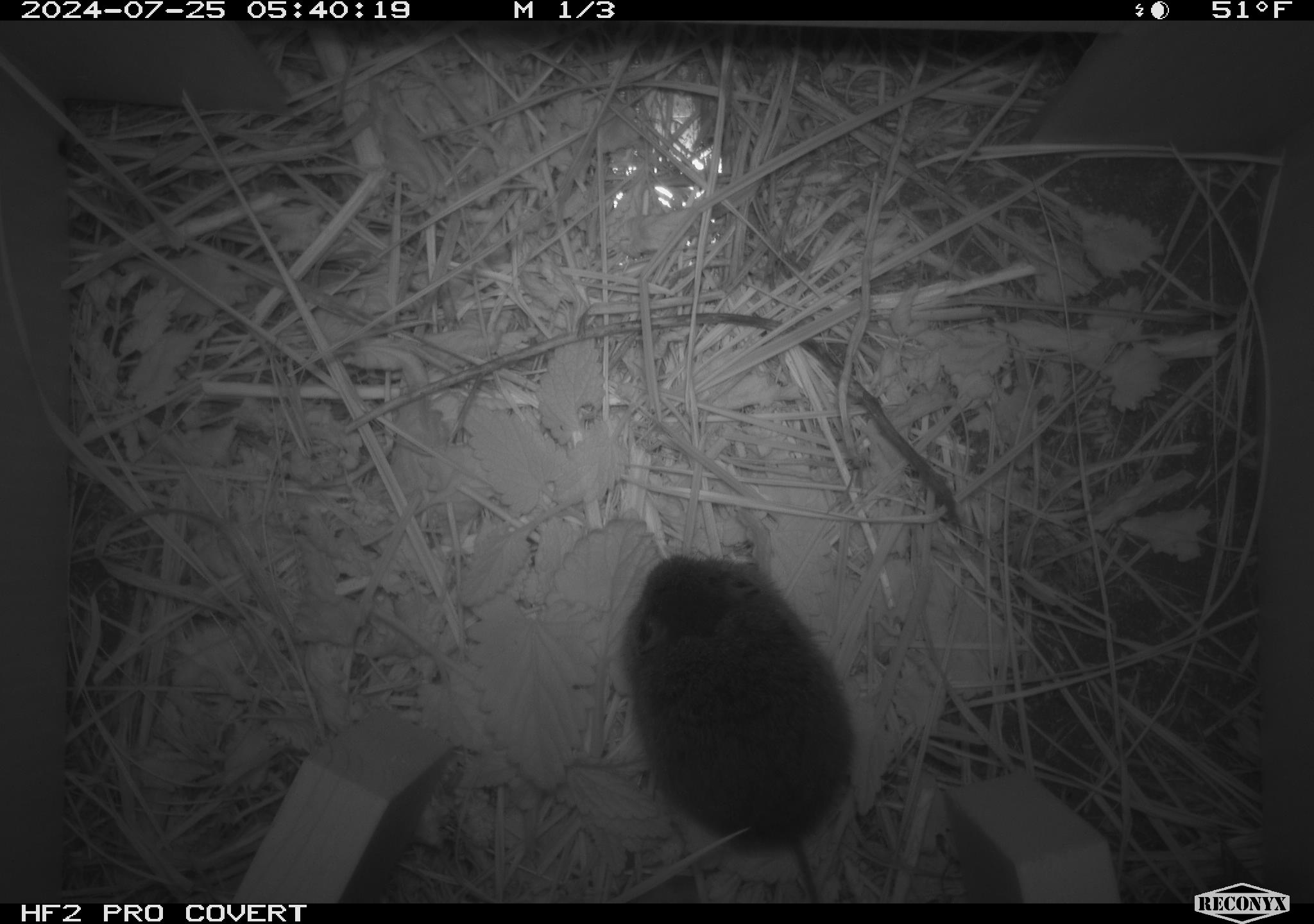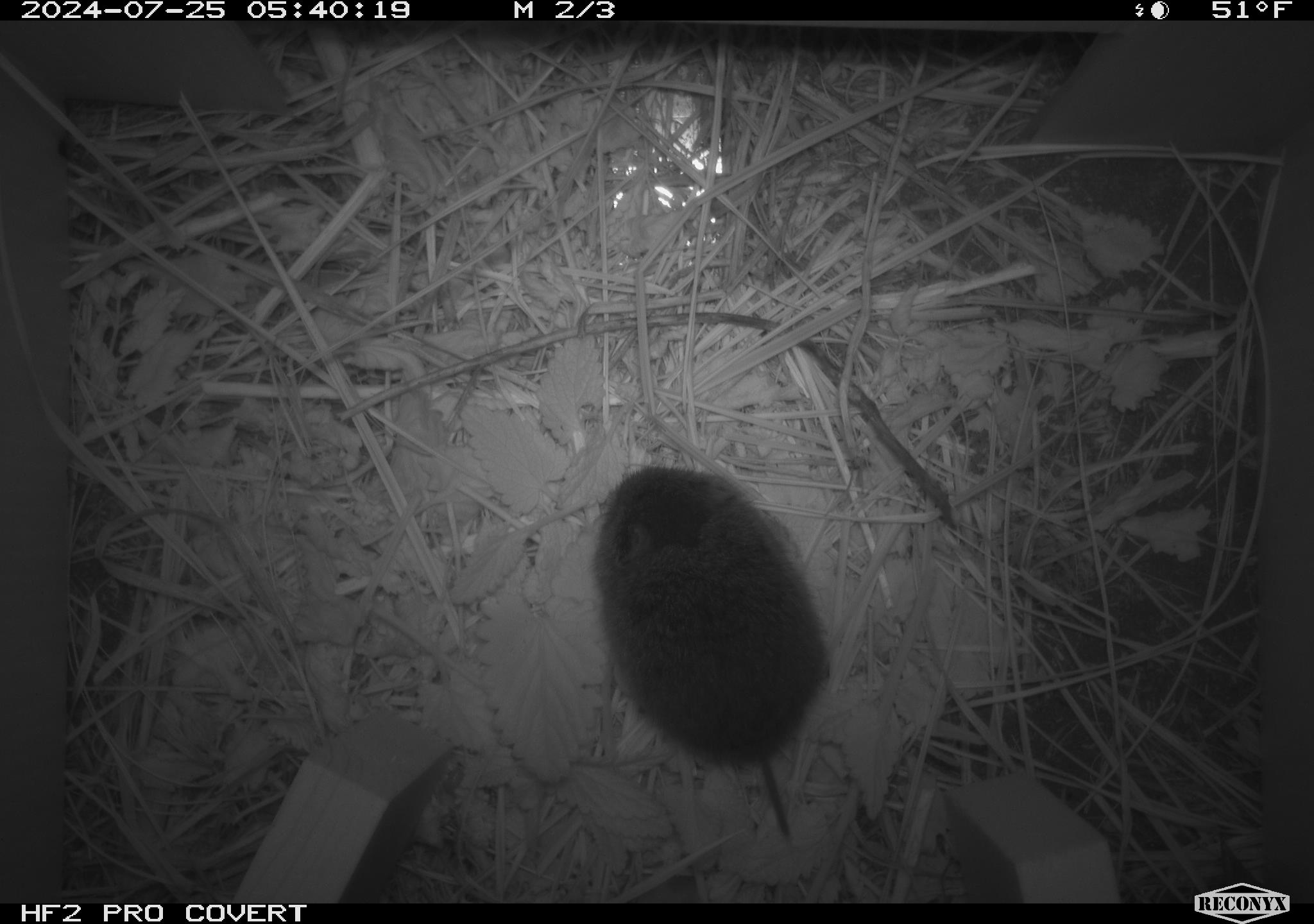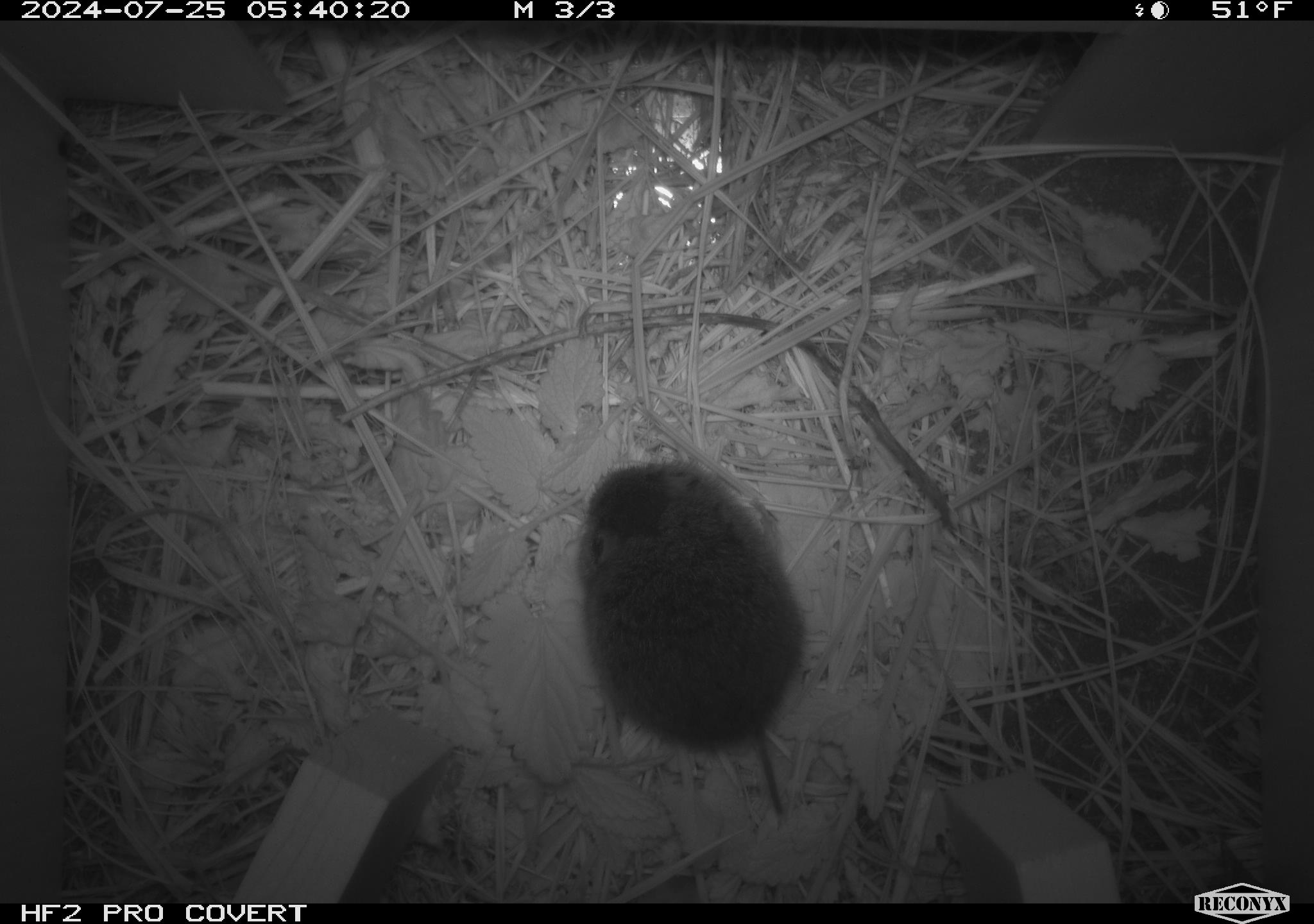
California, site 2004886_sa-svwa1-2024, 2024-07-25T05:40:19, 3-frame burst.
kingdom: Animalia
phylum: Chordata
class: Mammalia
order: Rodentia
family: Cricetidae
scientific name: Arvicolinae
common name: voles, lemmings, and muskrats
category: arvicolinae subfamily